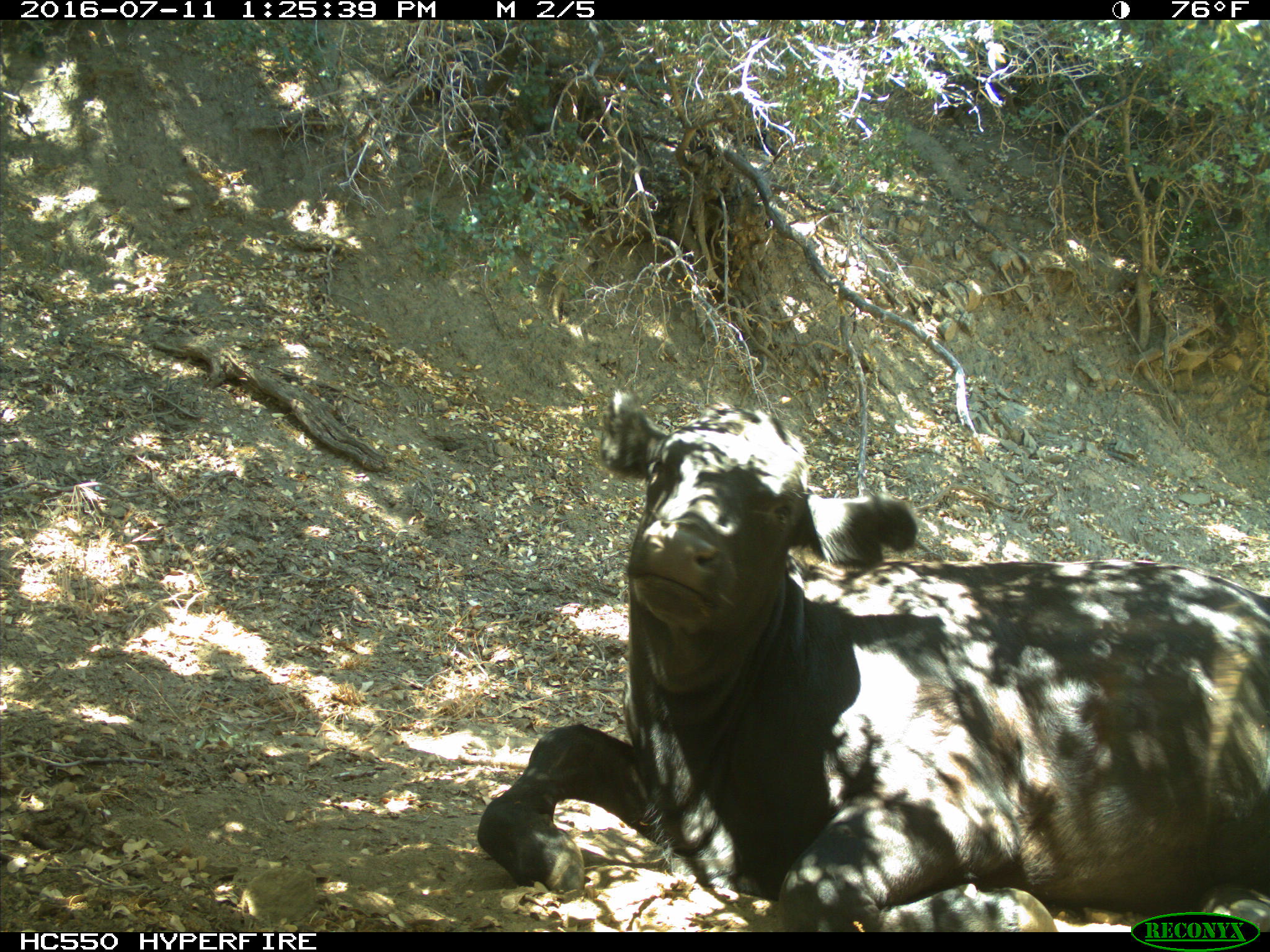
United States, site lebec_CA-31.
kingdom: Animalia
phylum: Chordata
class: Mammalia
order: Artiodactyla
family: Bovidae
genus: Bos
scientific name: Bos taurus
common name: domestic cow